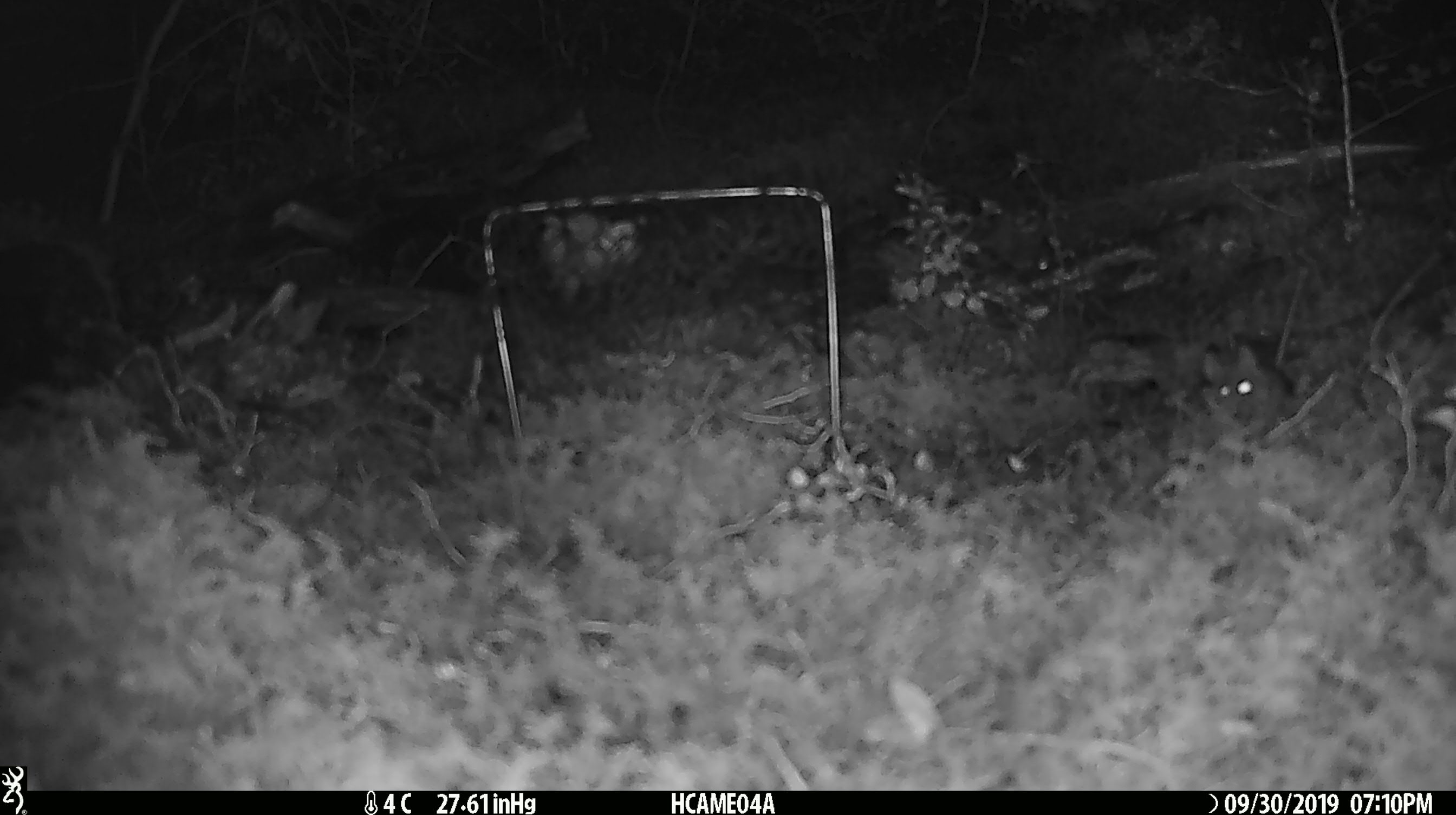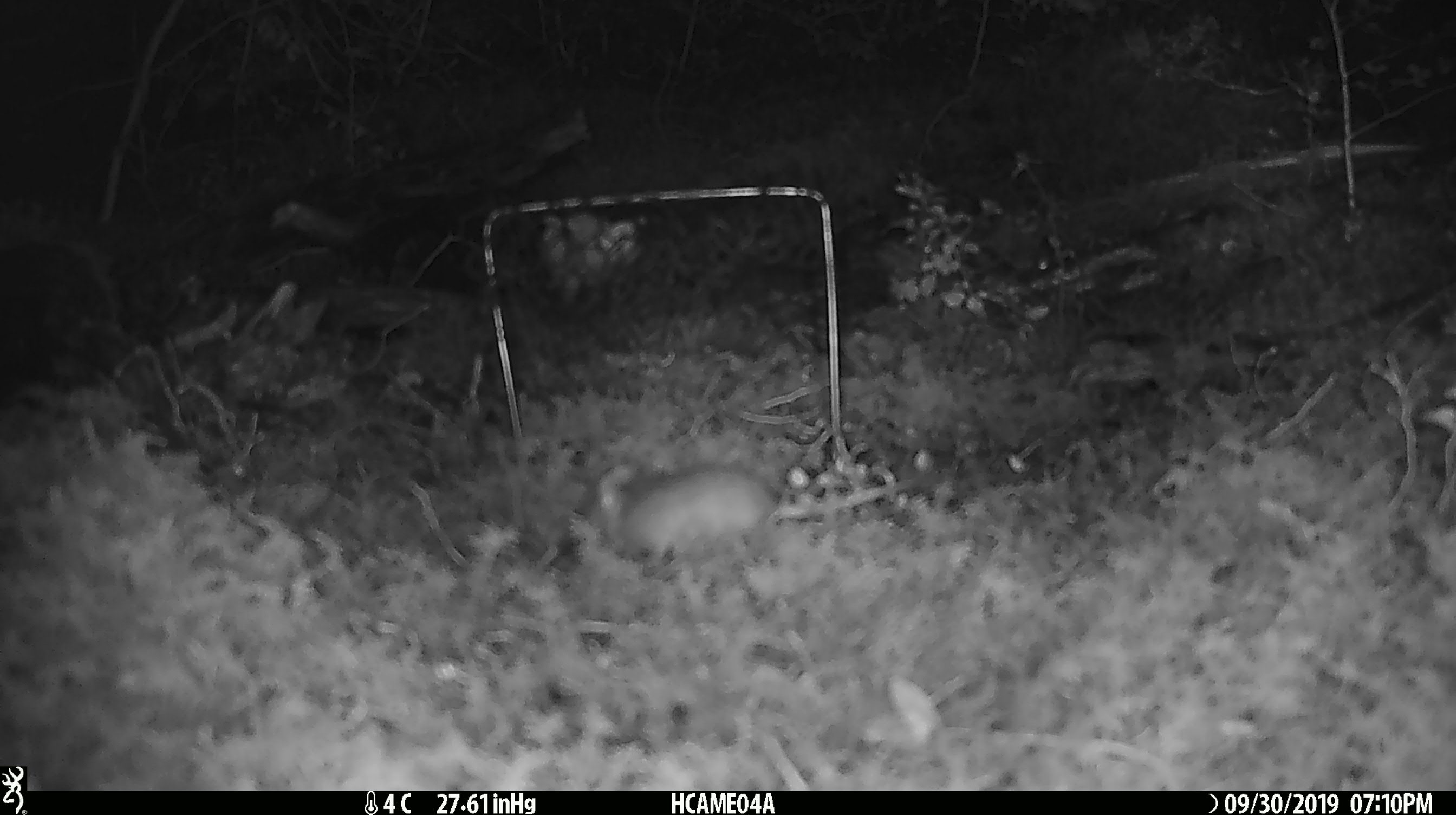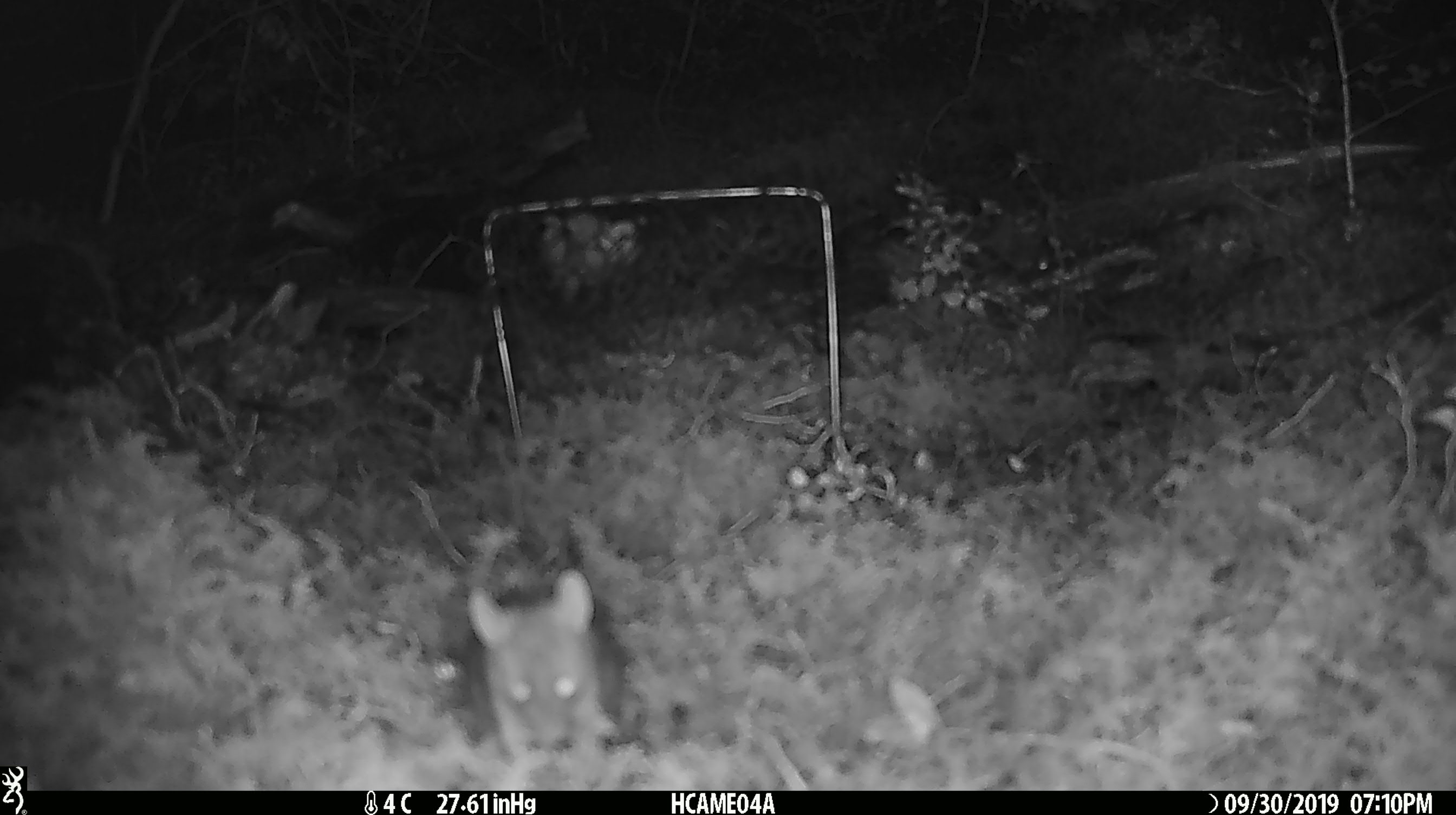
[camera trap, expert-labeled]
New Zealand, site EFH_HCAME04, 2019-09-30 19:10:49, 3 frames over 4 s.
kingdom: Animalia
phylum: Chordata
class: Mammalia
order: Rodentia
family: Muridae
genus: Mus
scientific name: Mus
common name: mouse